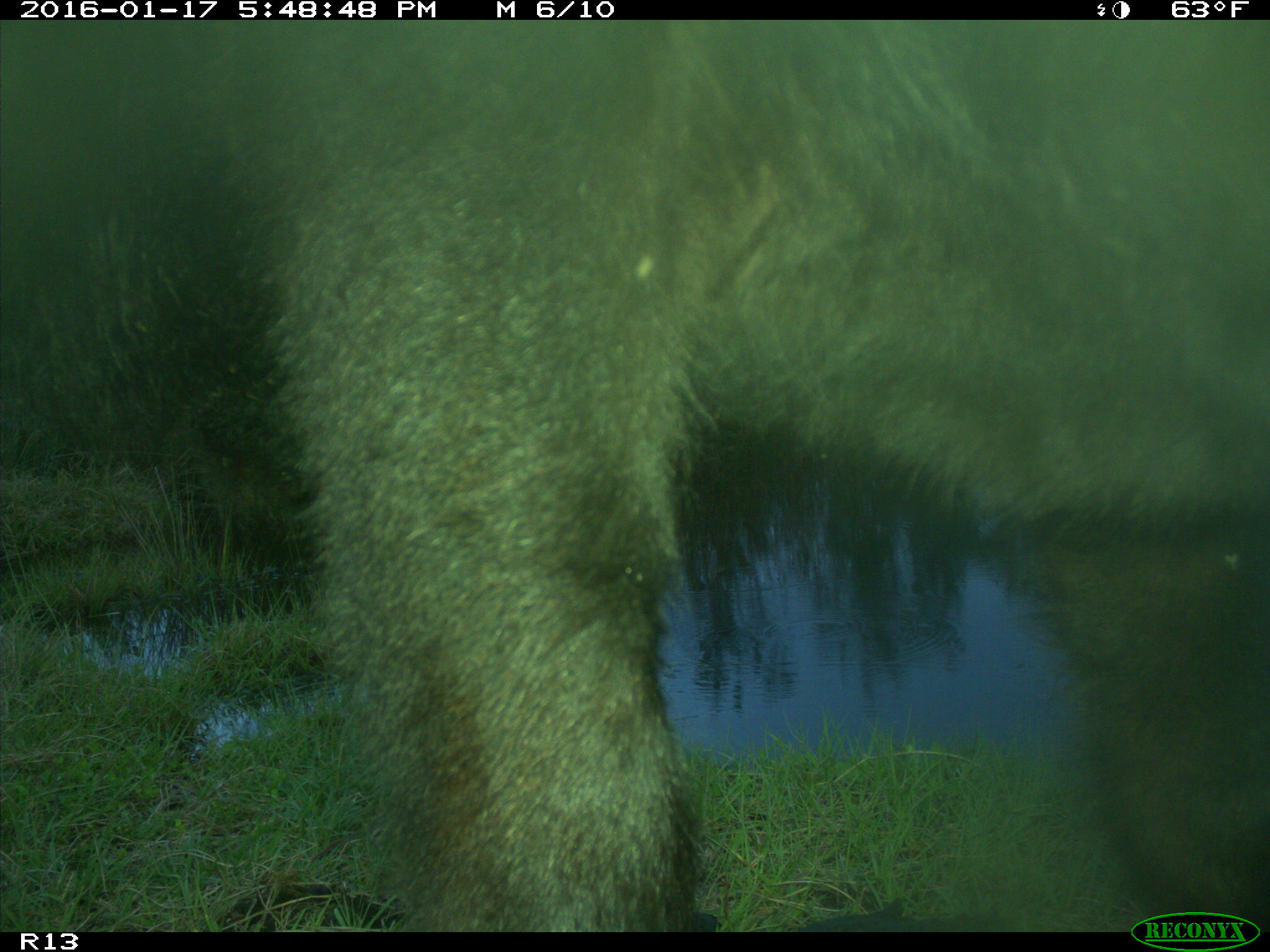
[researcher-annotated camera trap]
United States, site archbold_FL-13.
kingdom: Animalia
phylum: Chordata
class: Mammalia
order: Artiodactyla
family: Bovidae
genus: Bos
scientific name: Bos taurus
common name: domestic cow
Bos taurus (domestic cow).